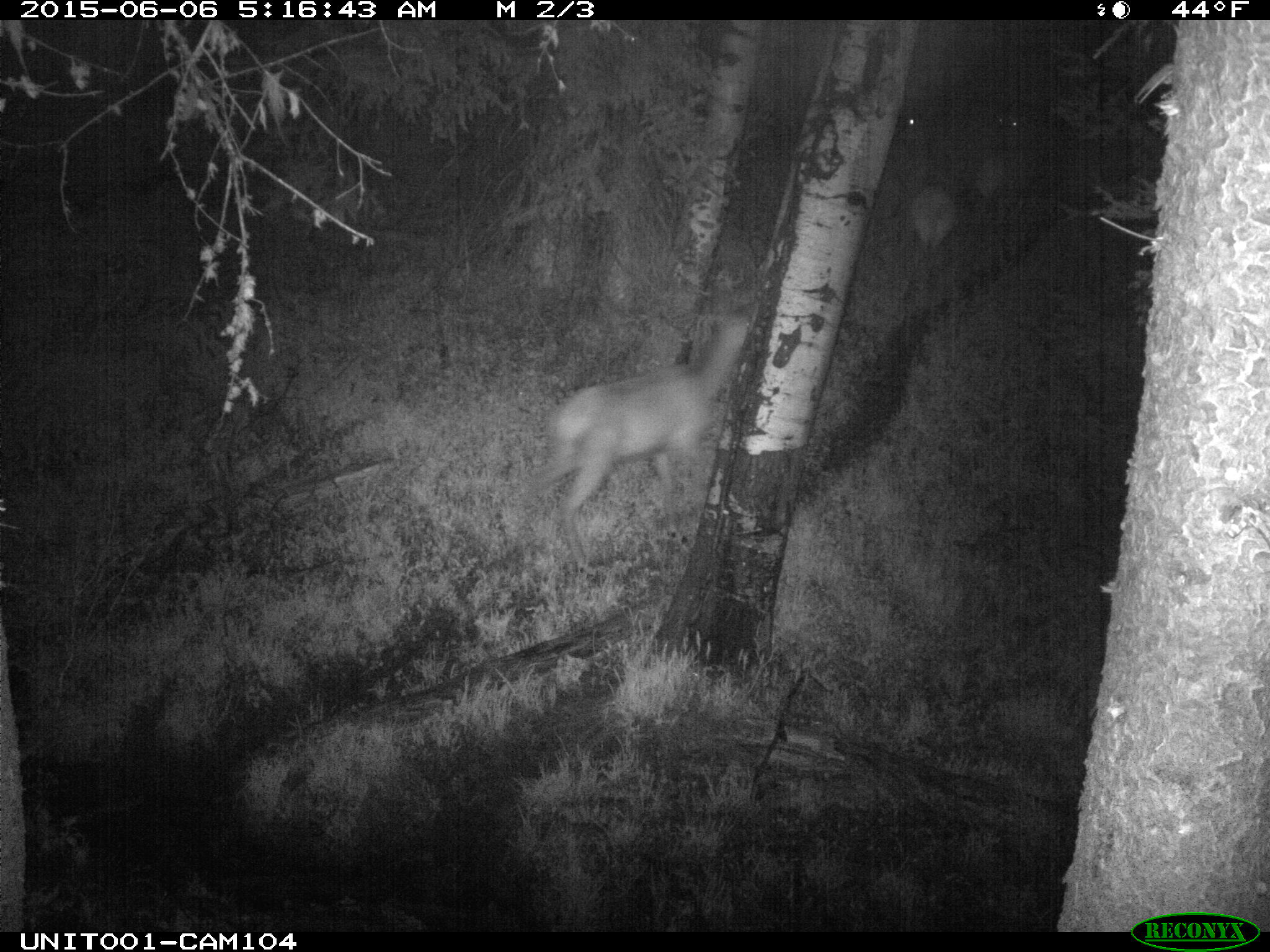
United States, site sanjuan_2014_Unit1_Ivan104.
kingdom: Animalia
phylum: Chordata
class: Mammalia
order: Artiodactyla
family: Cervidae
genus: Cervus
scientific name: Cervus elaphus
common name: red deer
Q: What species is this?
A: Cervus elaphus (red deer).